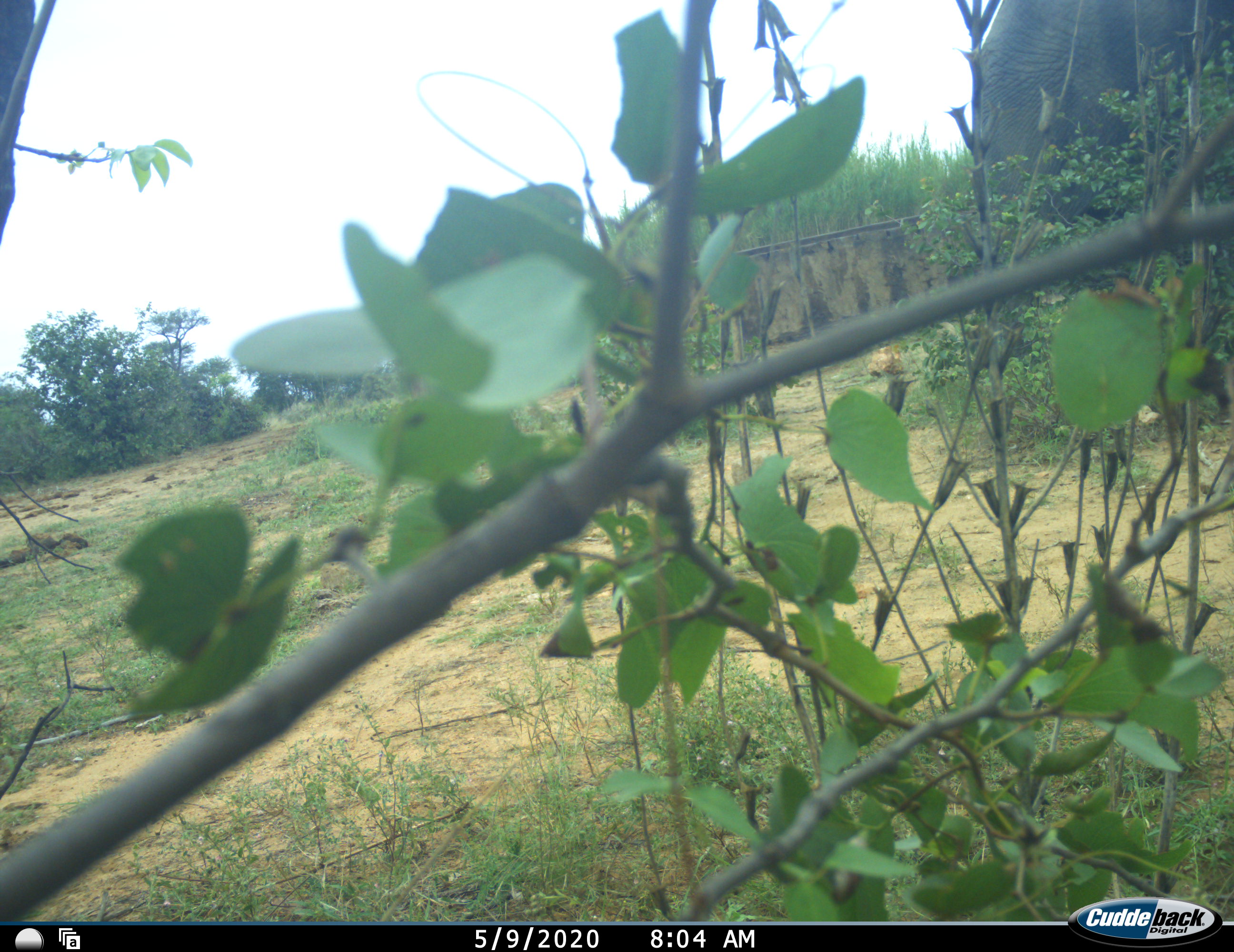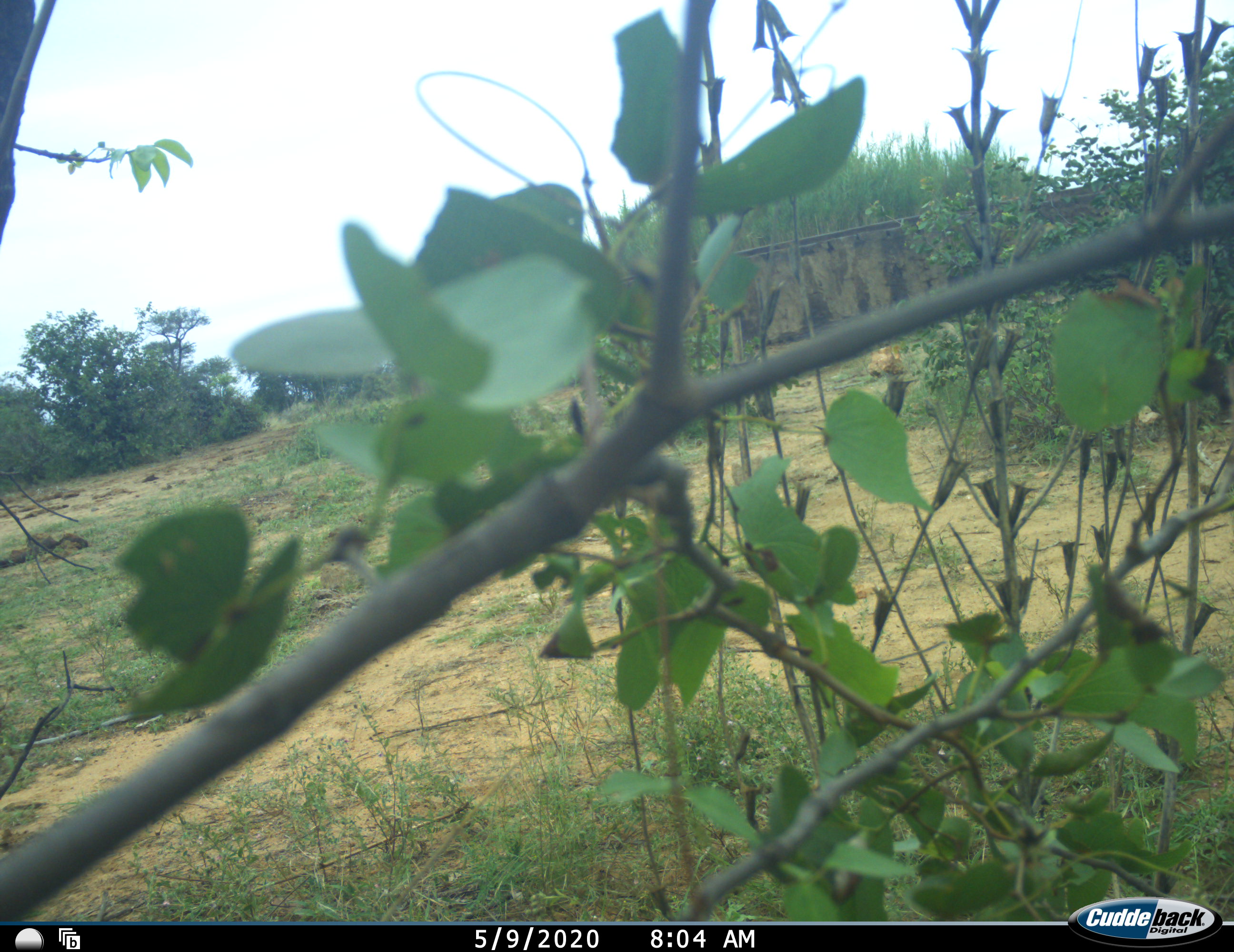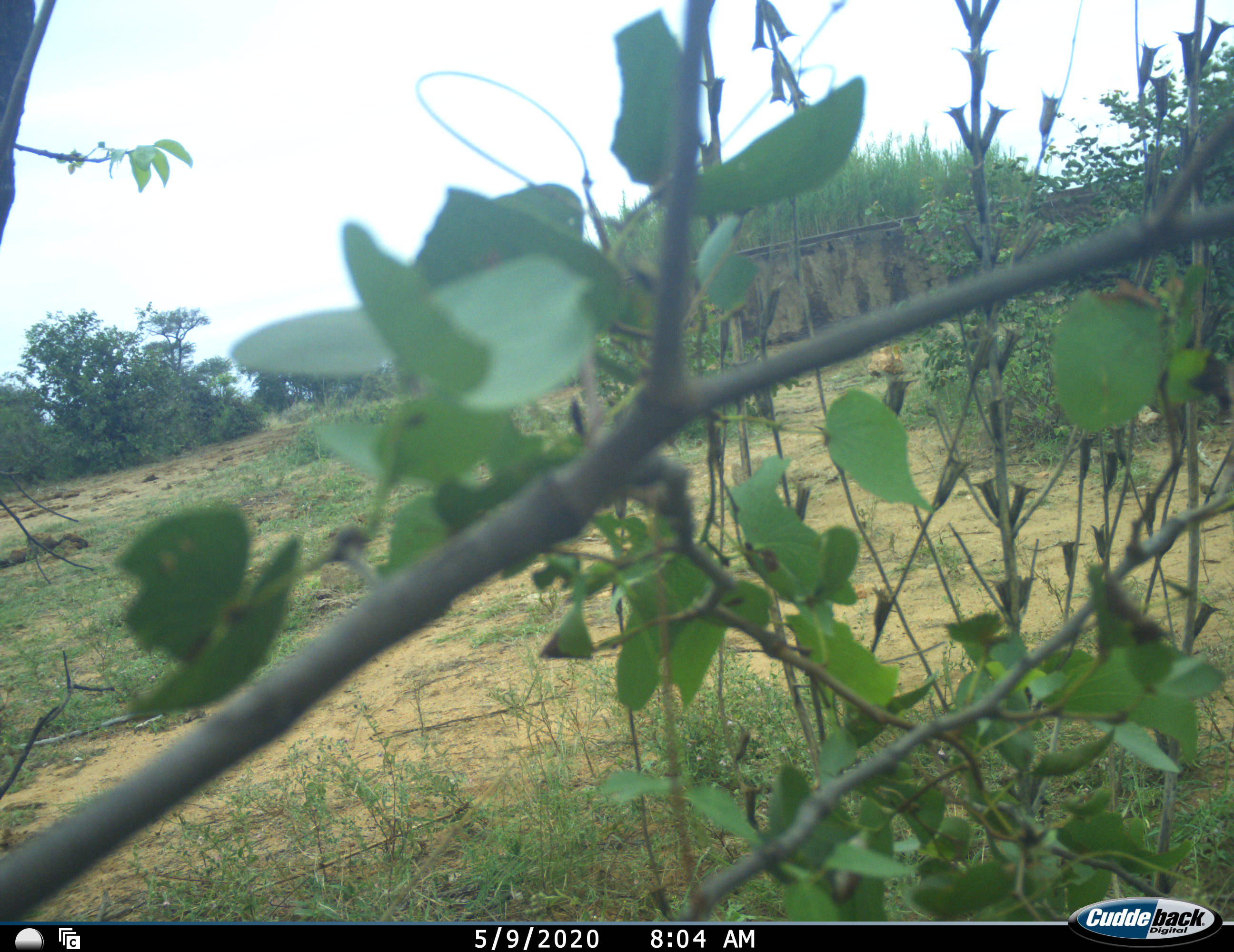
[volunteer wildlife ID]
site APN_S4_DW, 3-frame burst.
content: unidentified animal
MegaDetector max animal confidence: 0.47